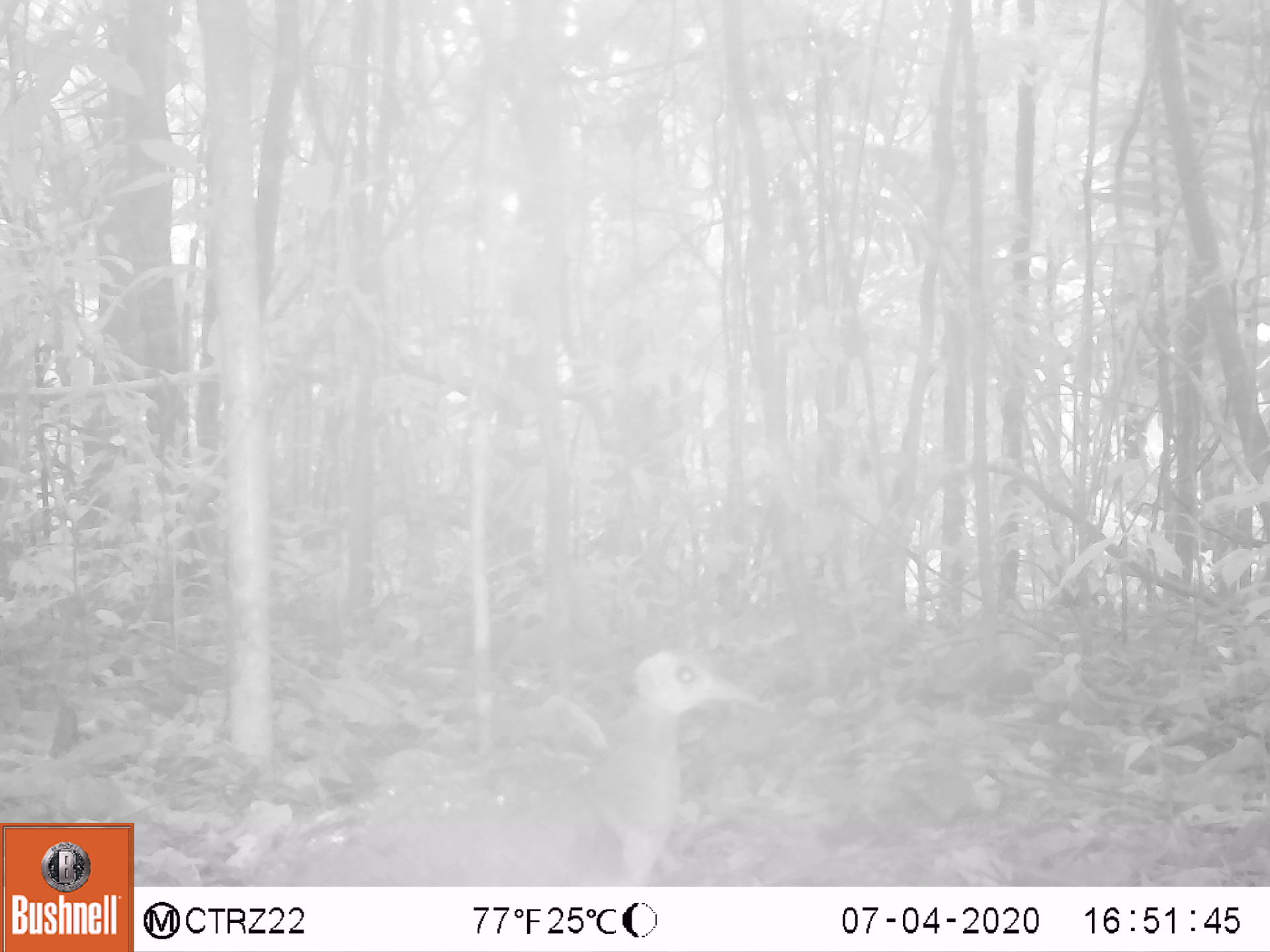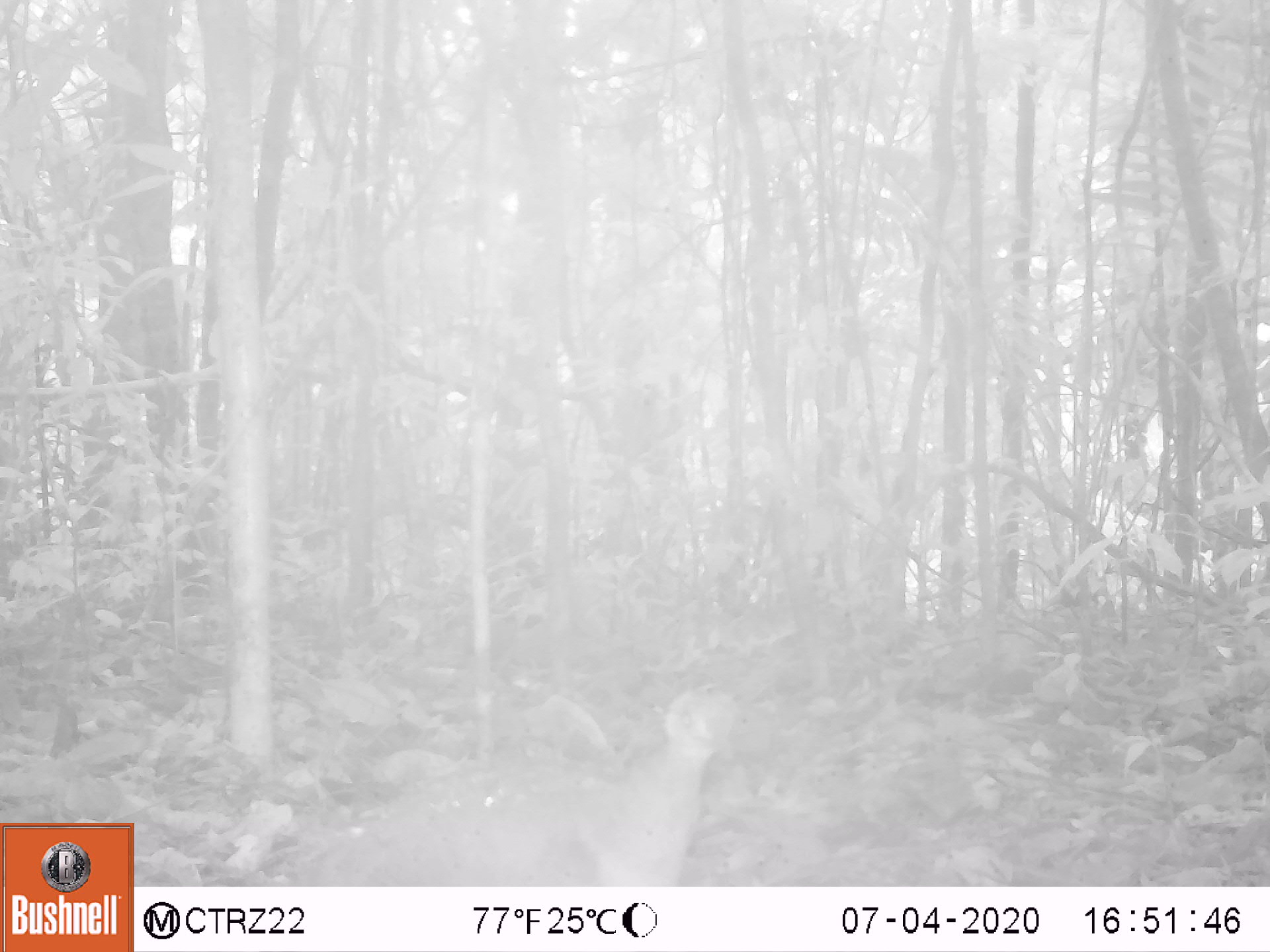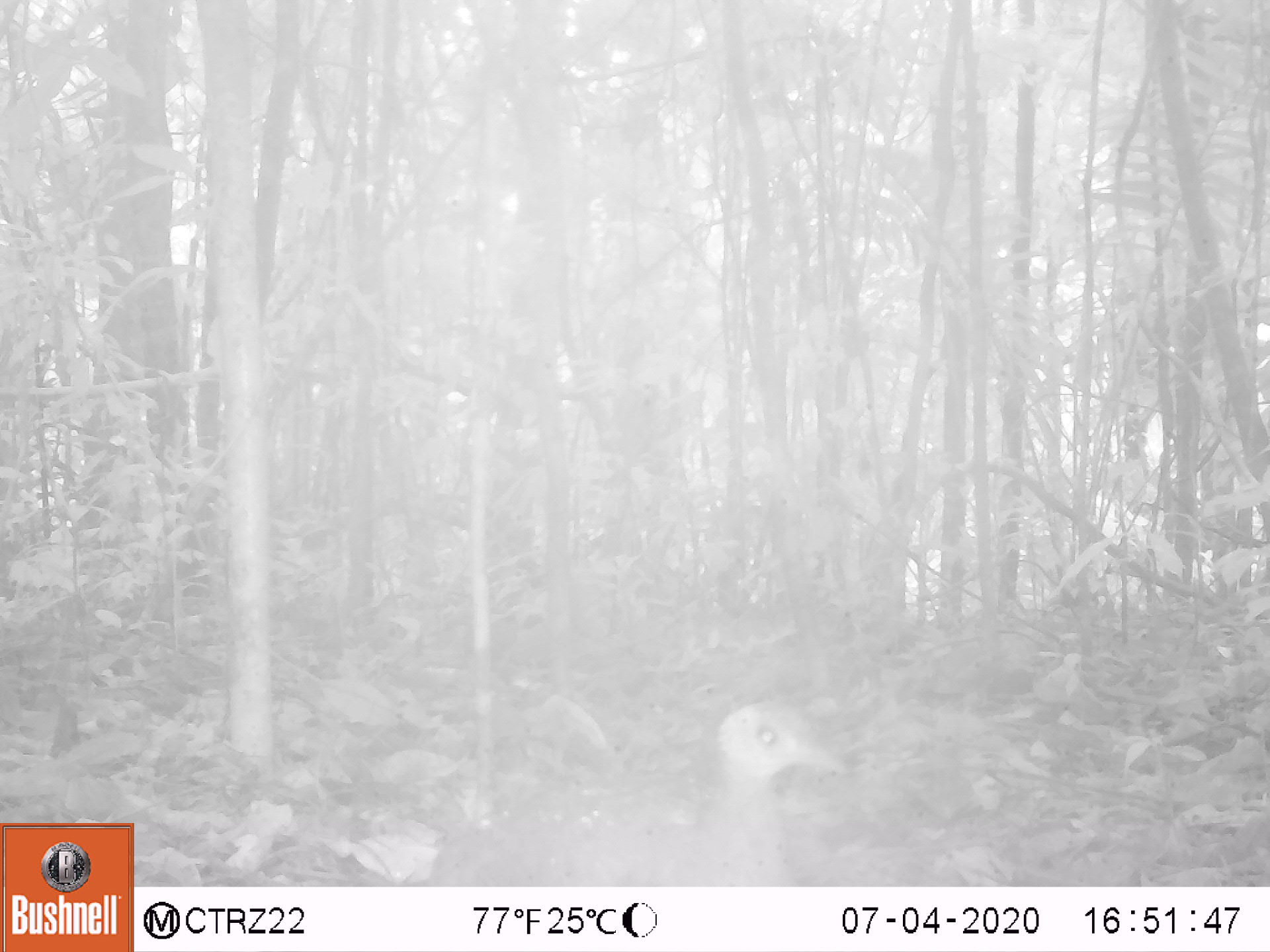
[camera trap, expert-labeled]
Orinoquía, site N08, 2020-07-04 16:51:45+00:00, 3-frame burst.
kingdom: Animalia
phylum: Chordata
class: Aves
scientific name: Aves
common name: bird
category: unknown bird